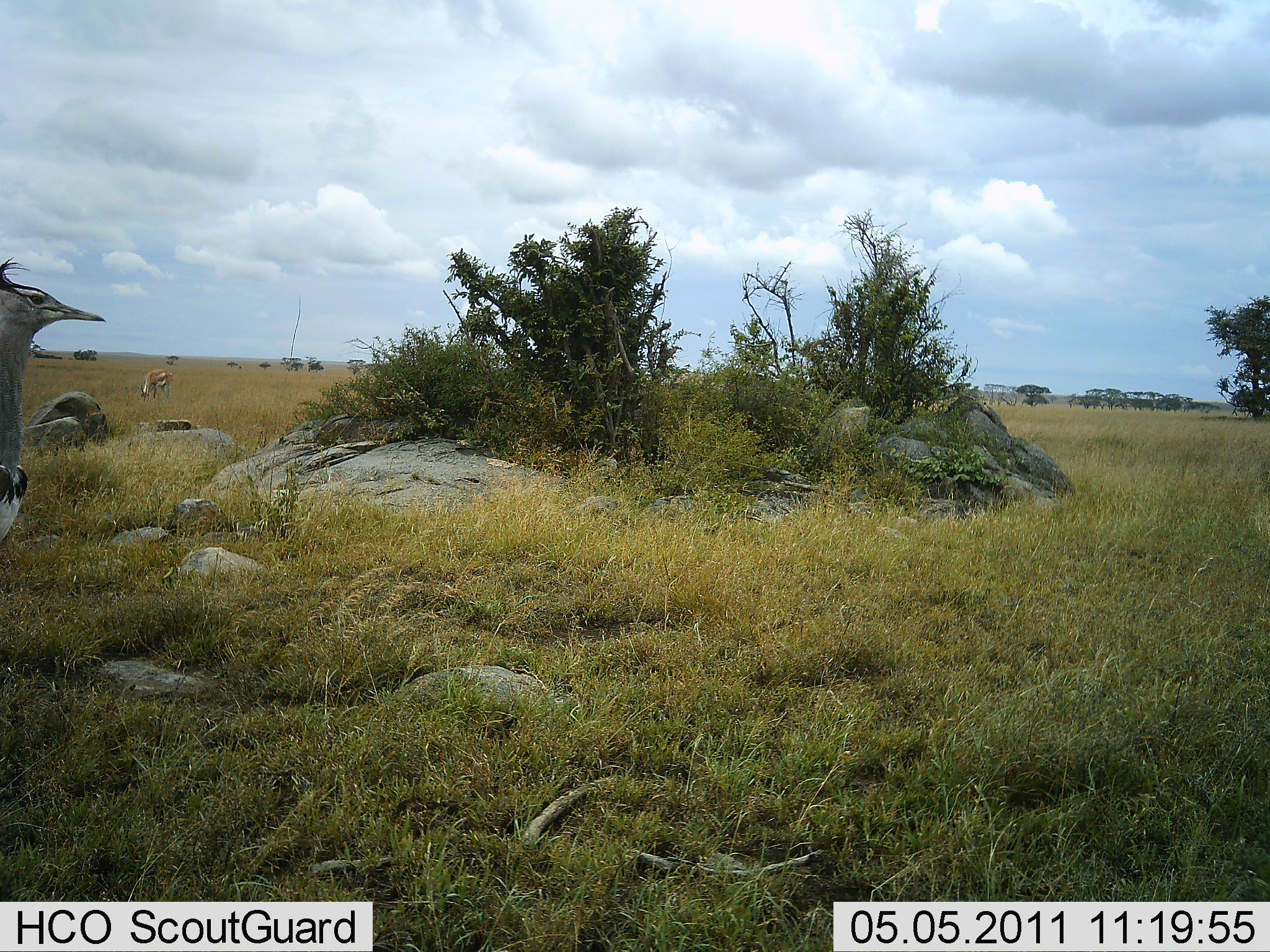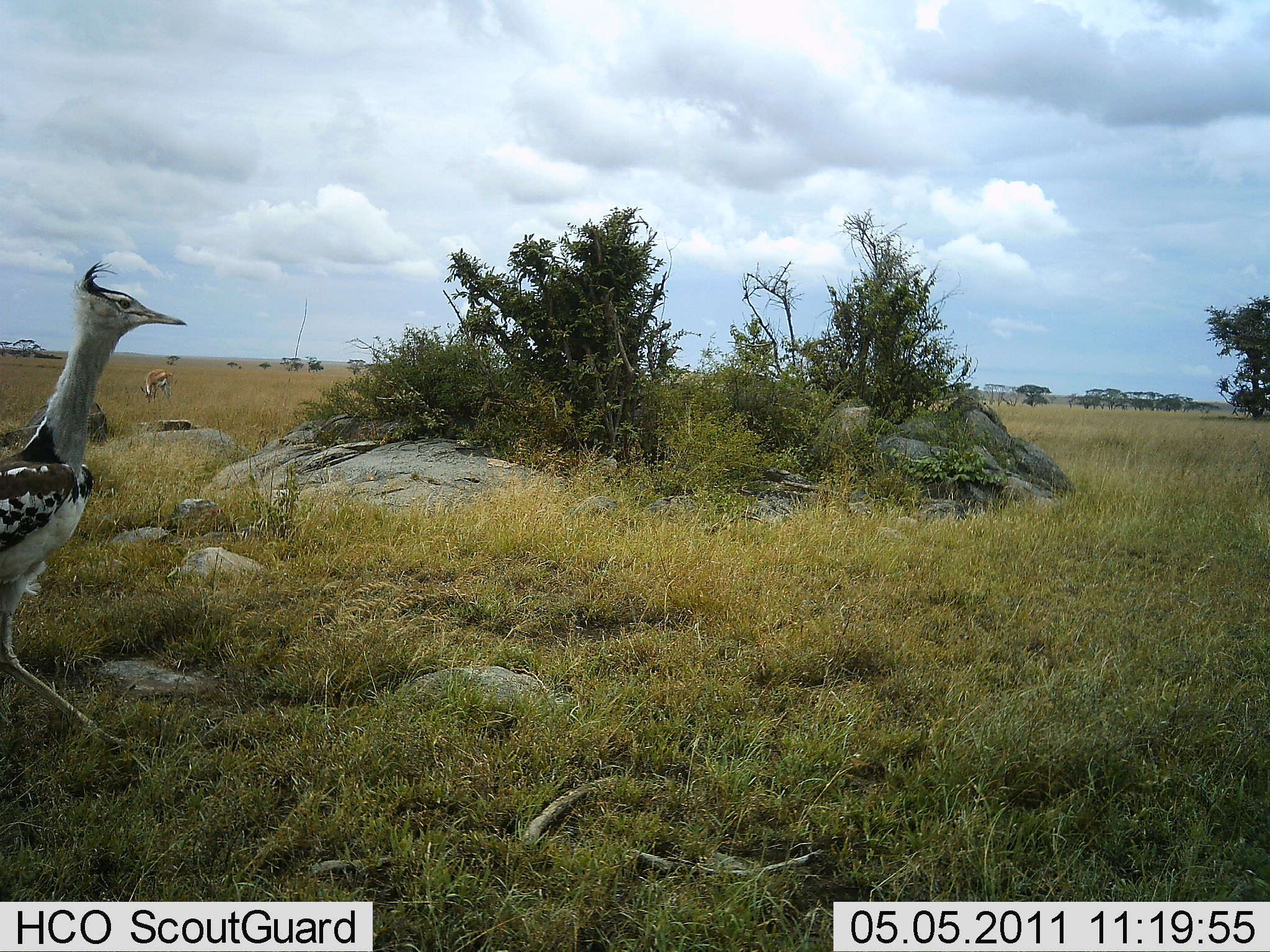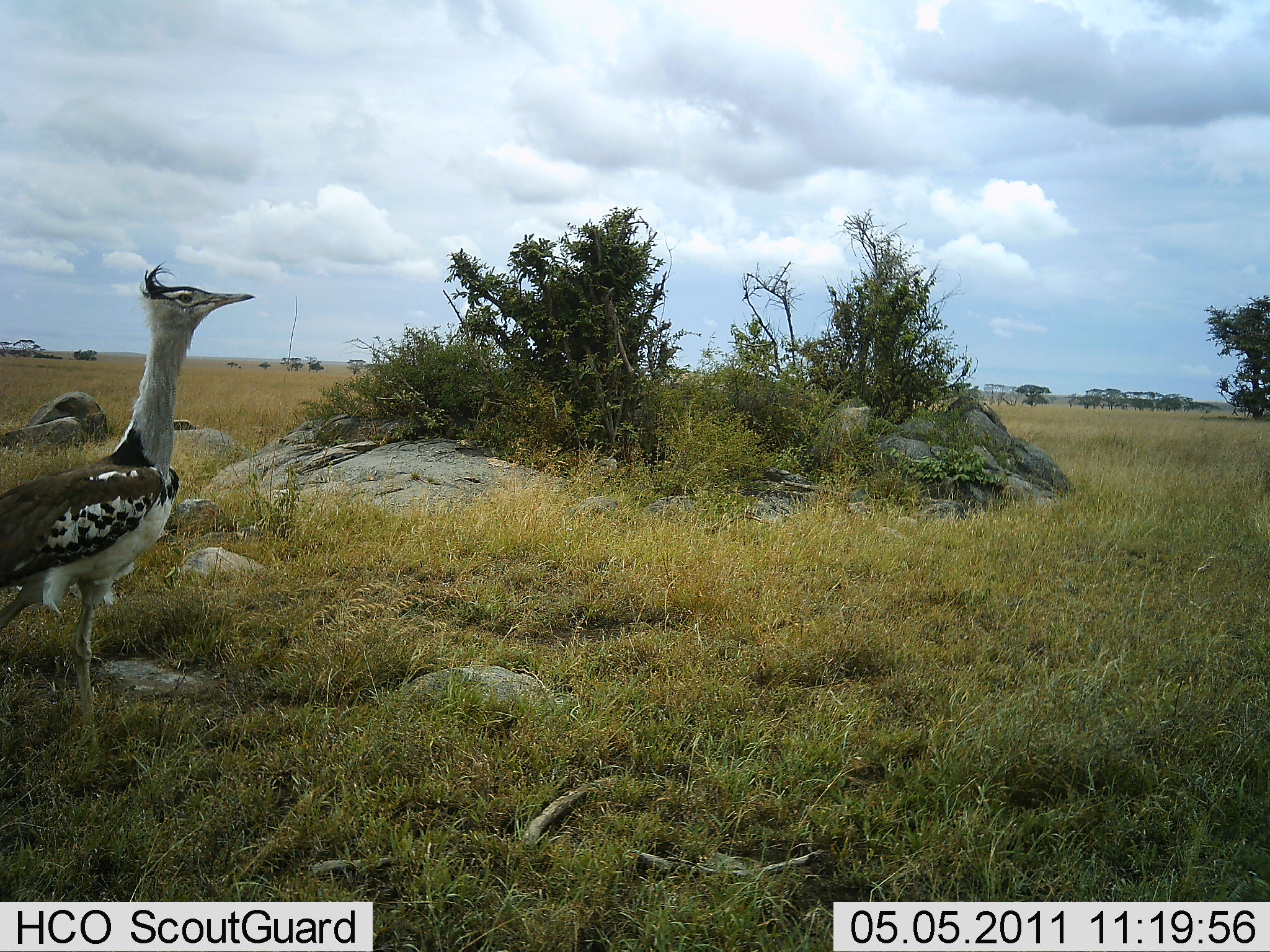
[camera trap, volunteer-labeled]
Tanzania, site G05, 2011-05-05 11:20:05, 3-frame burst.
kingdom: Animalia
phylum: Chordata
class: Mammalia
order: Artiodactyla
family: Bovidae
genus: Eudorcas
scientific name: Eudorcas thomsonii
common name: thomson's gazelle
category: gazellethomsons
Gazellethomsons (thomson's gazelle) (Eudorcas thomsonii), count 1. Behavior (volunteer vote fractions): standing 14%, resting 0%, moving 0%, interacting 0%. Young present (vote fraction): 0%. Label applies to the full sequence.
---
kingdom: Animalia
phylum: Chordata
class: Aves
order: Otidiformes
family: Otididae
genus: Ardeotis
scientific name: Ardeotis kori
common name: kori bustard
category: koribustard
Koribustard (kori bustard) (Ardeotis kori), count 1. Behavior (volunteer vote fractions): standing 11%, resting 0%, moving 100%, interacting 0%. Young present (vote fraction): 0%. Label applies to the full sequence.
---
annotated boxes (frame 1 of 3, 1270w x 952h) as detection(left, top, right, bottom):
animal: detection(0, 256, 105, 545); detection(140, 369, 173, 408)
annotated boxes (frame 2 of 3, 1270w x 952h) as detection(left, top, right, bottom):
animal: detection(0, 259, 186, 756); detection(139, 369, 177, 406)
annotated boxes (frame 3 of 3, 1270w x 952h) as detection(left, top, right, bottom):
animal: detection(0, 262, 255, 770)